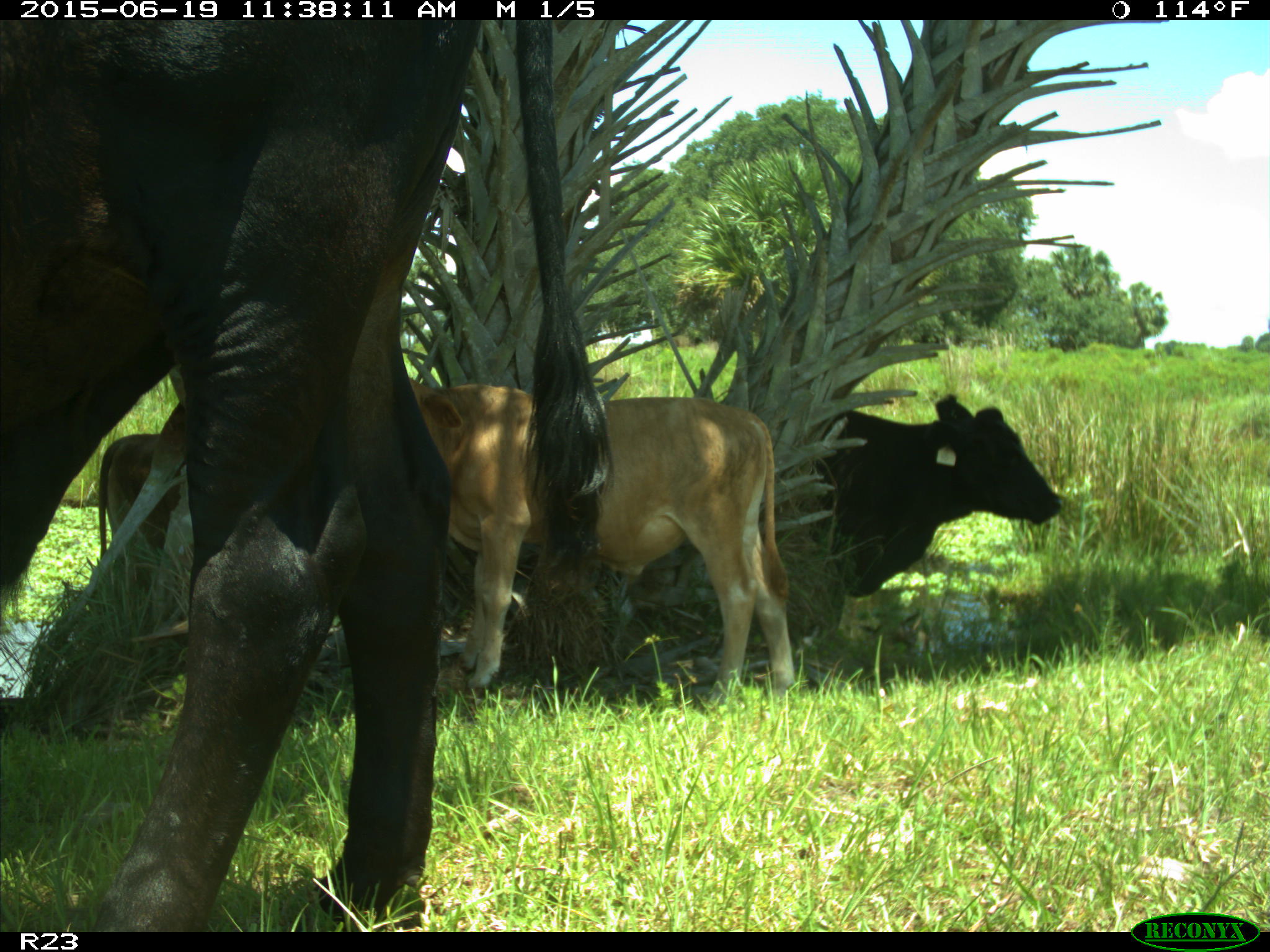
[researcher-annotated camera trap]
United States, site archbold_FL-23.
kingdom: Animalia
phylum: Chordata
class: Mammalia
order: Artiodactyla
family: Bovidae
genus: Bos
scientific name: Bos taurus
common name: domestic cow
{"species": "Bos taurus (domestic cow)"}